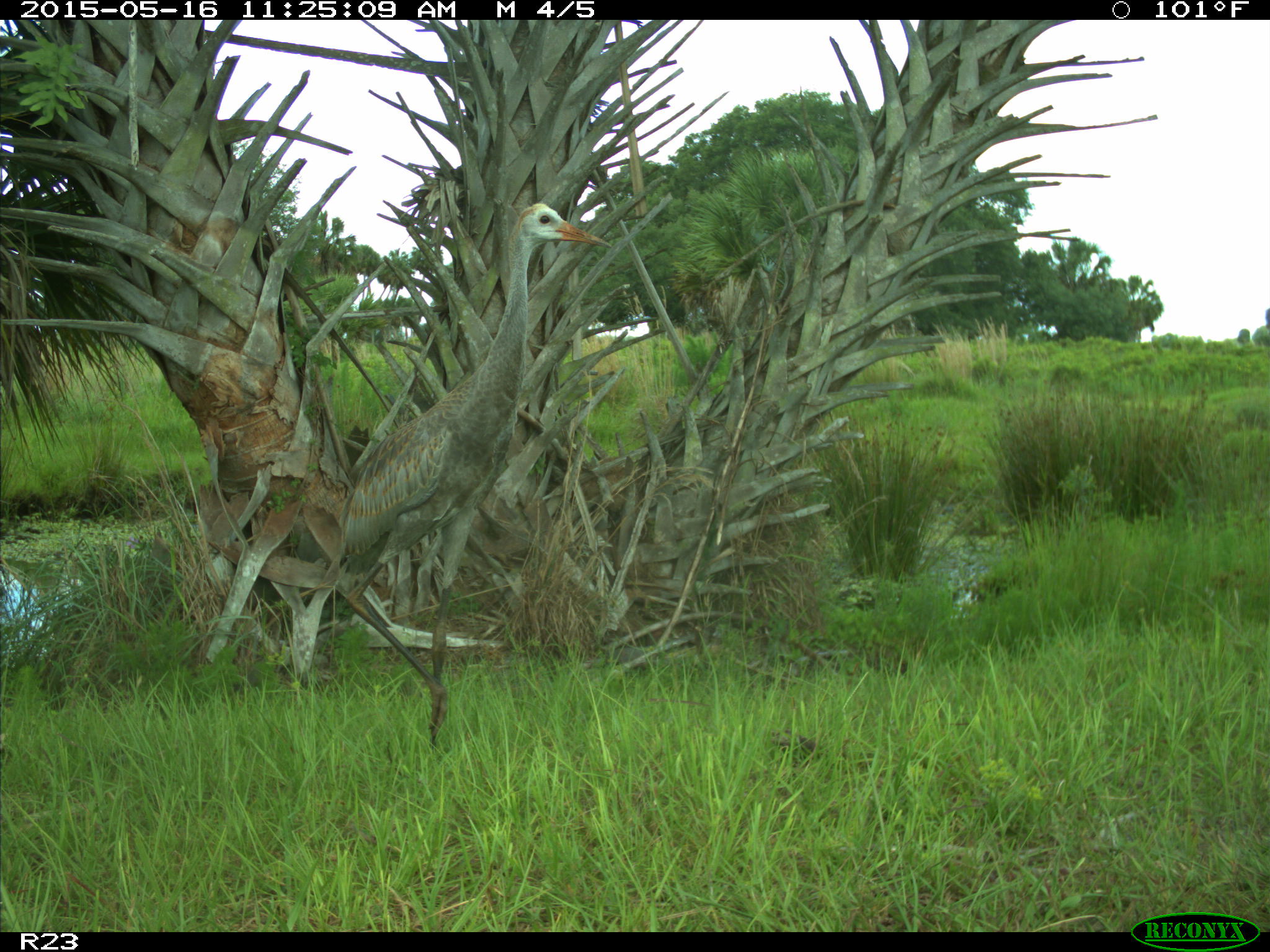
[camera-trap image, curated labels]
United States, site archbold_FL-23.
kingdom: Animalia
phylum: Chordata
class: Mammalia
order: Artiodactyla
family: Bovidae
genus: Bos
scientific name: Bos taurus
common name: domestic cow